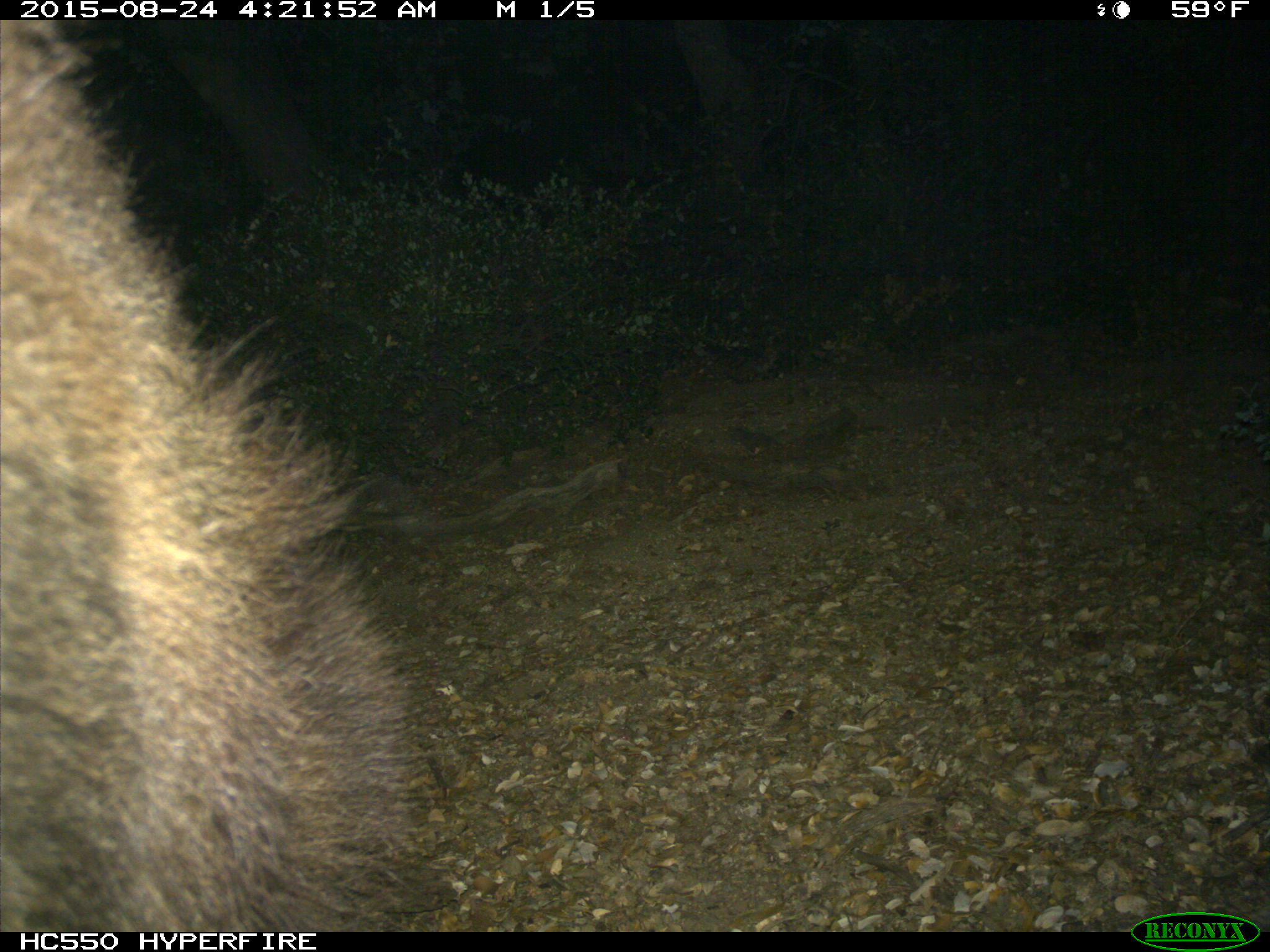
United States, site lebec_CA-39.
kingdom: Animalia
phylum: Chordata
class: Mammalia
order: Carnivora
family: Ursidae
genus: Ursus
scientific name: Ursus americanus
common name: american black bear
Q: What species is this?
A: Ursus americanus (american black bear).